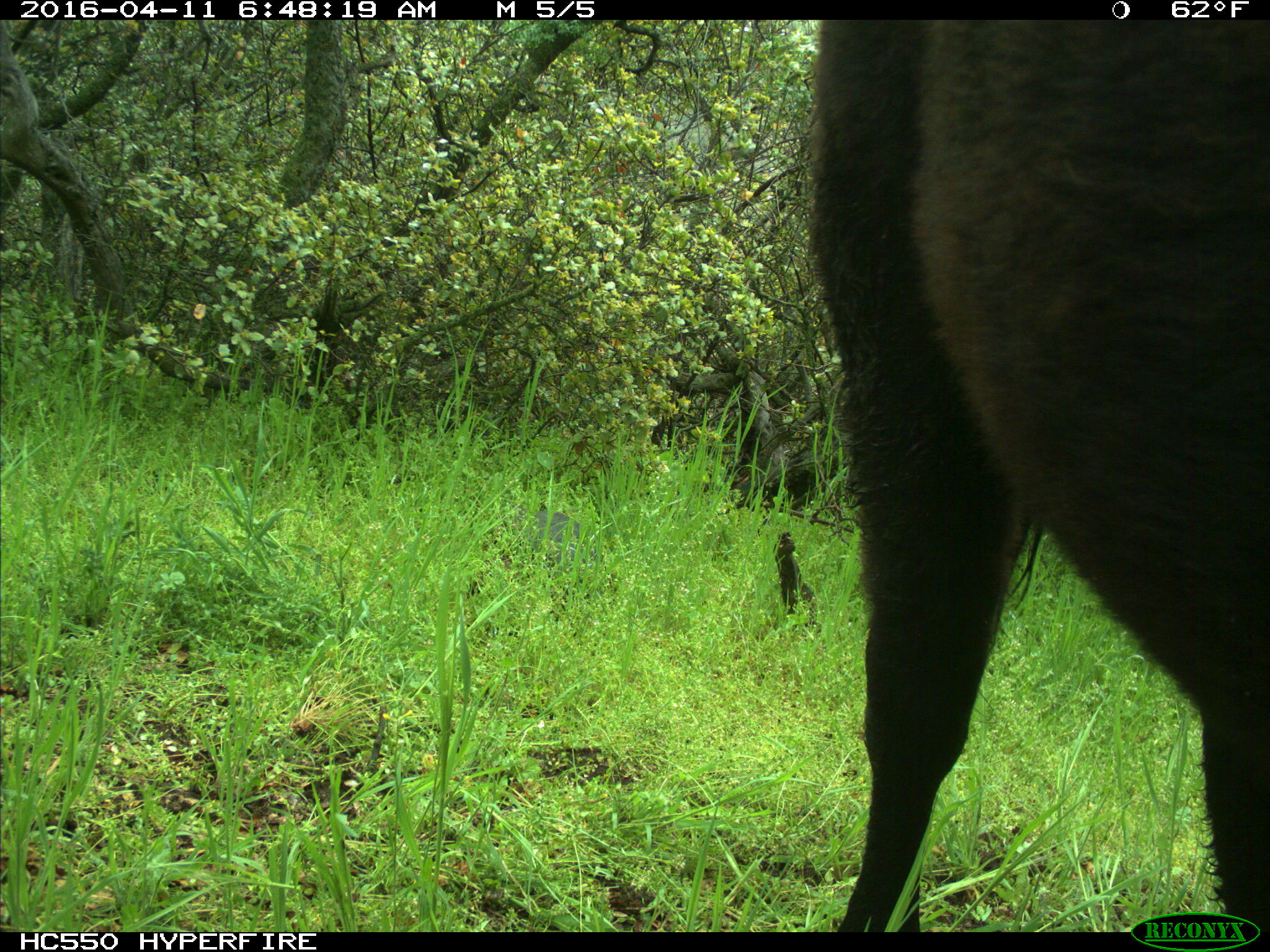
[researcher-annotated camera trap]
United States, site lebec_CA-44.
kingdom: Animalia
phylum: Chordata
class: Mammalia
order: Artiodactyla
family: Bovidae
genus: Bos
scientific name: Bos taurus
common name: domestic cow